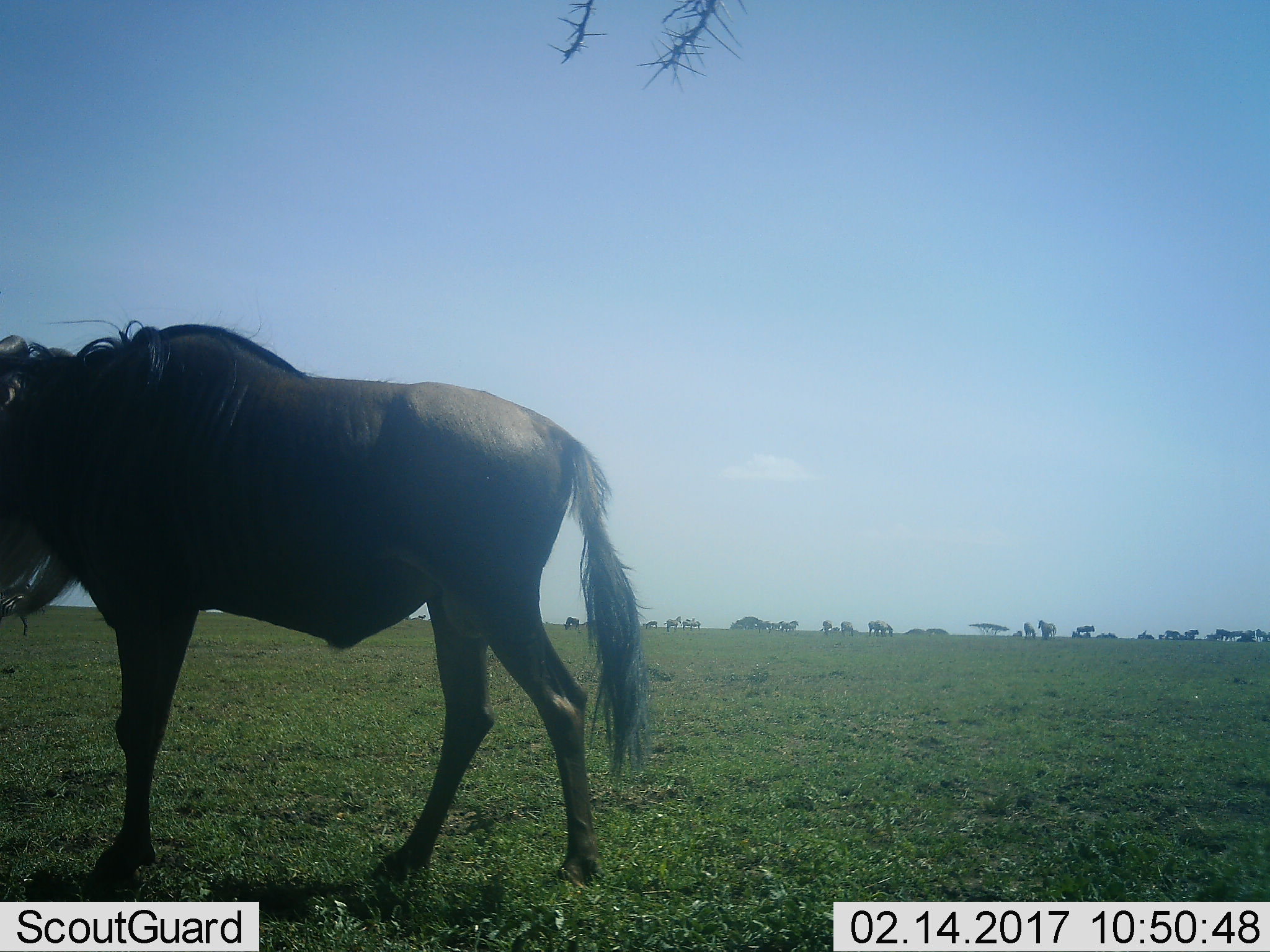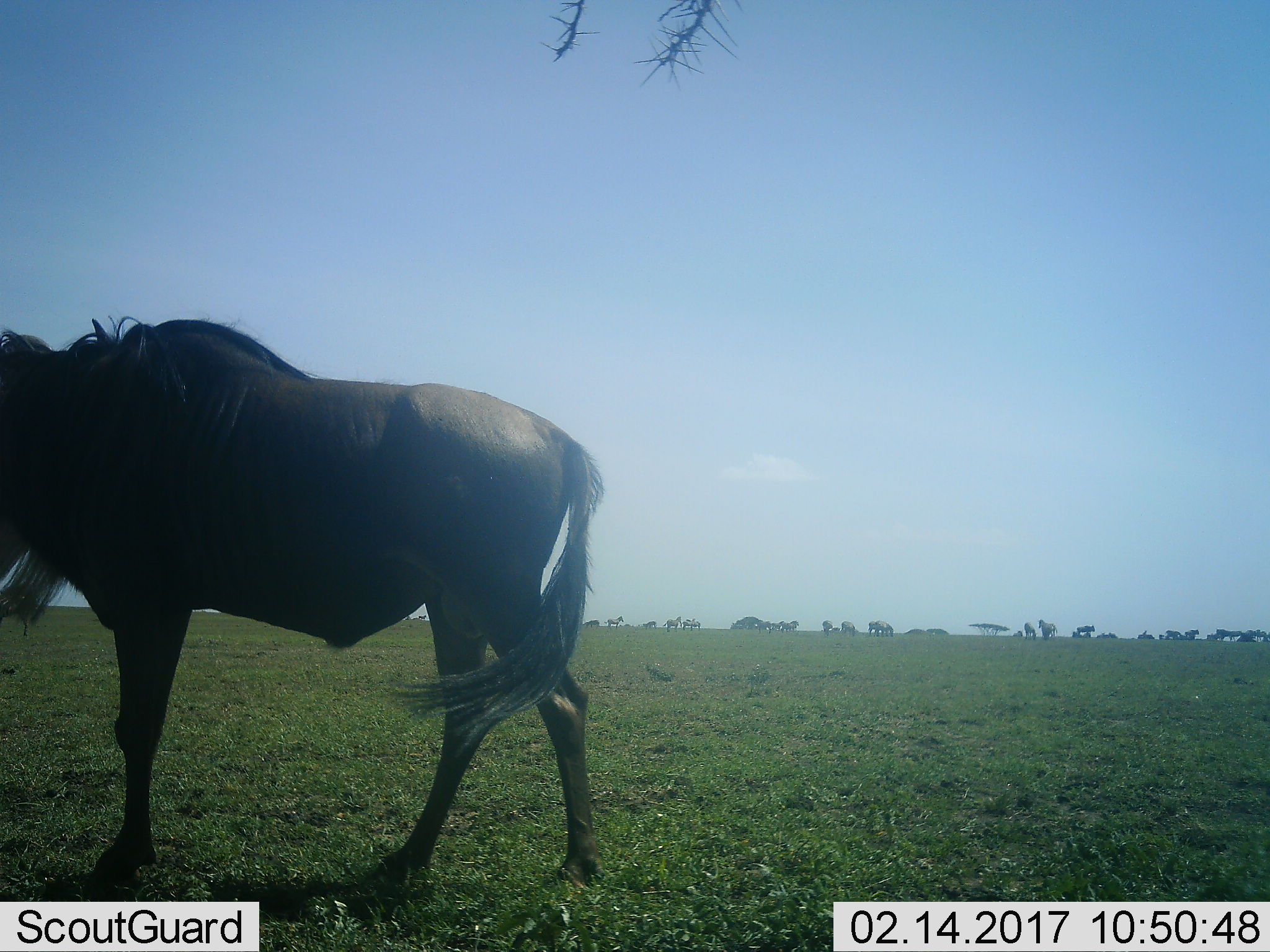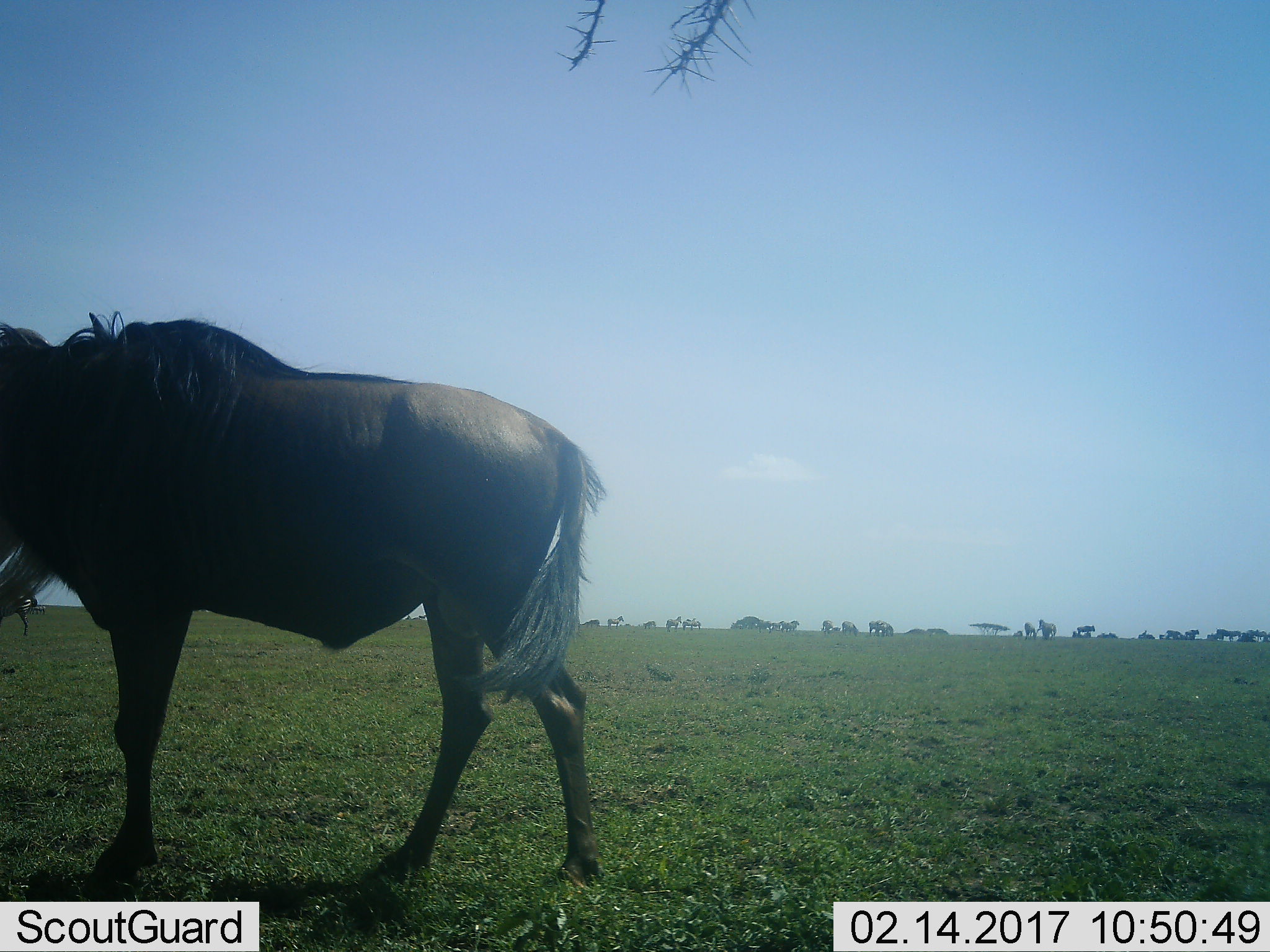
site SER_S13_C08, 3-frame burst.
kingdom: Animalia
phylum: Chordata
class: Mammalia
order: Artiodactyla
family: Bovidae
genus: Connochaetes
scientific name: Connochaetes taurinus taurinus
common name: blue wildebeest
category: wildebeestblue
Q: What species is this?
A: Wildebeestblue (blue wildebeest) (Connochaetes taurinus taurinus).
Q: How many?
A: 5.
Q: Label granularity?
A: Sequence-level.